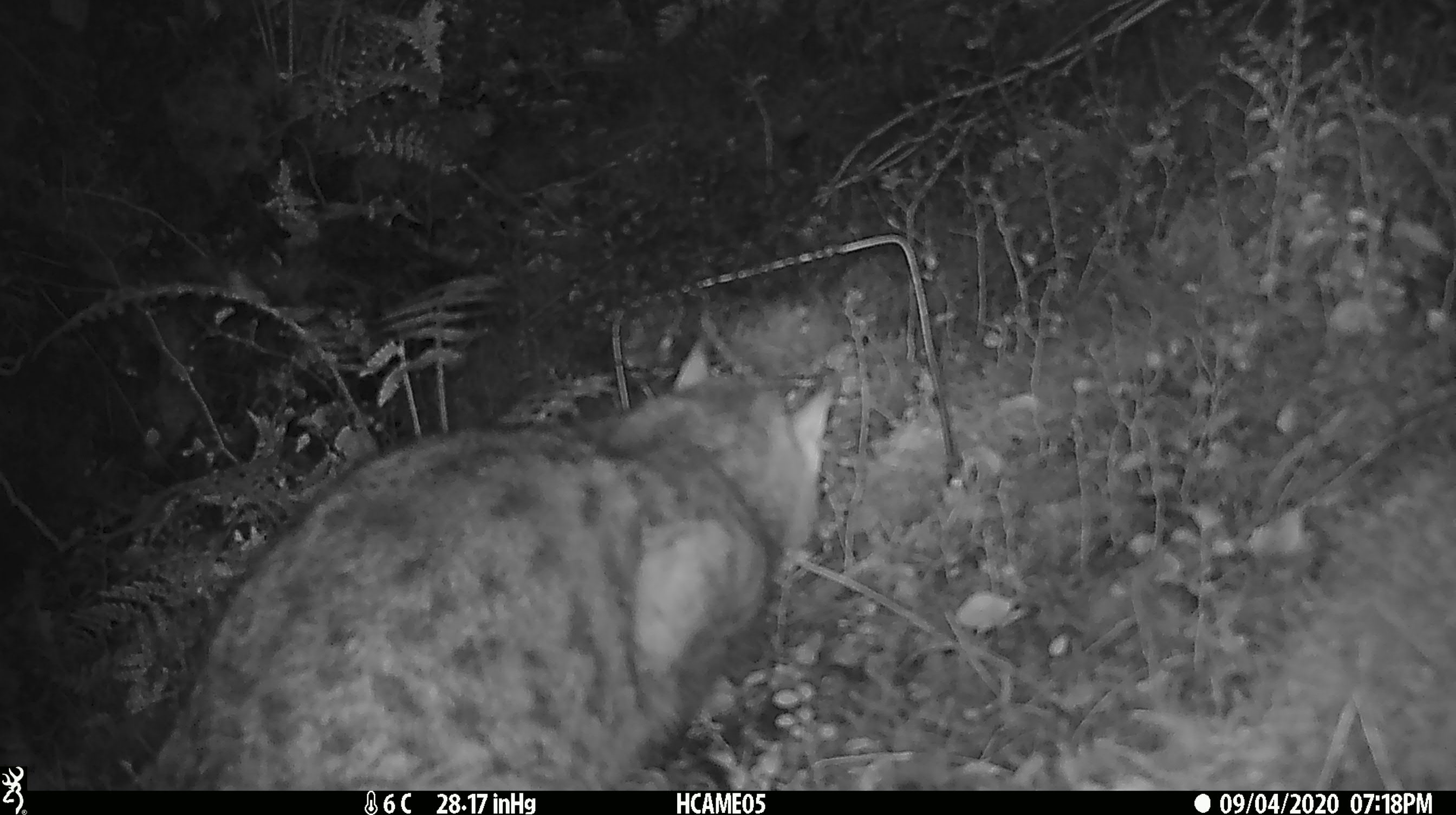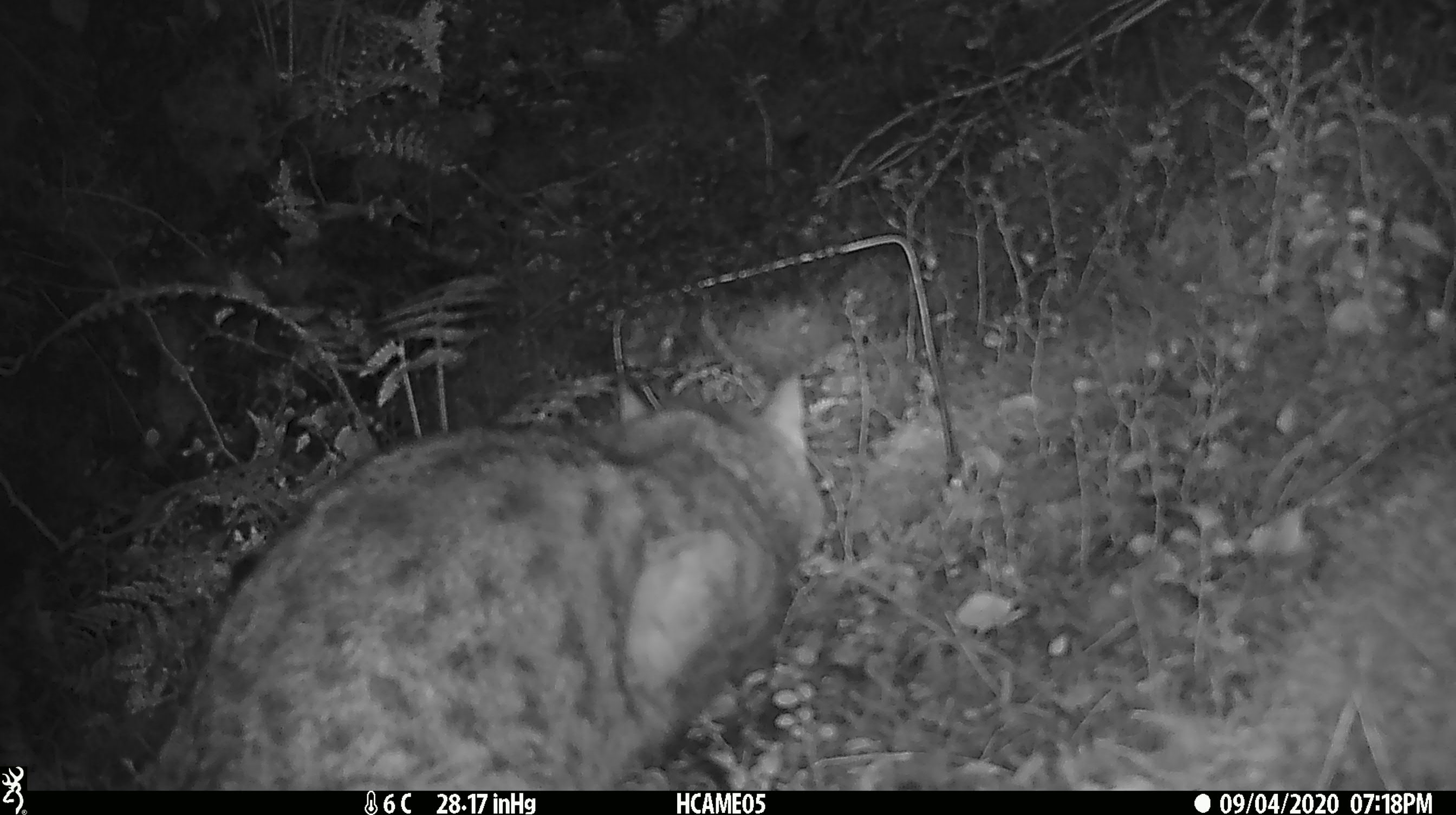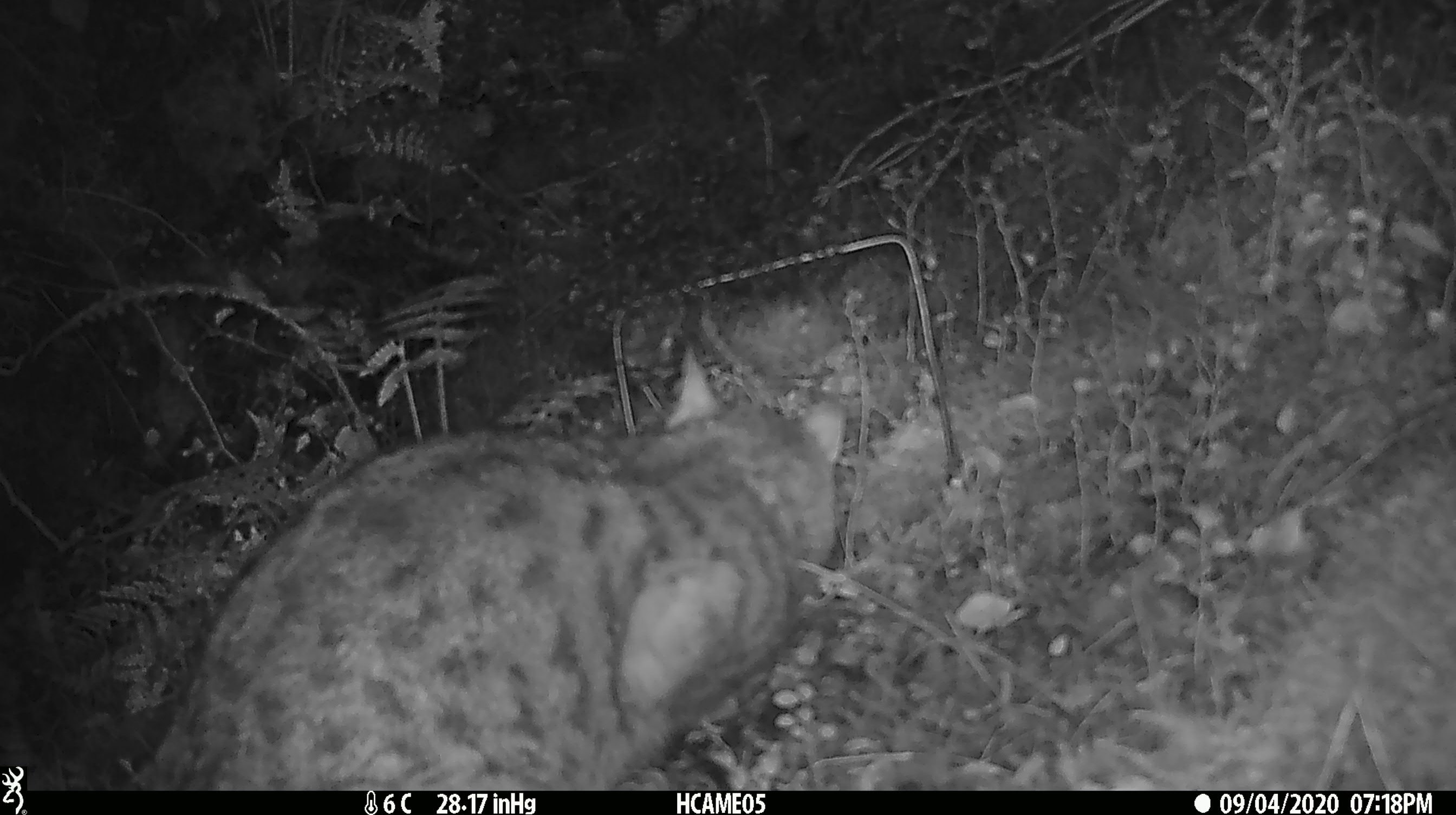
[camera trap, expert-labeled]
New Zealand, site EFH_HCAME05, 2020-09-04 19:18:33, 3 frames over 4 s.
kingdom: Animalia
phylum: Chordata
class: Mammalia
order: Carnivora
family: Felidae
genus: Felis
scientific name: Felis catus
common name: domestic cat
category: cat